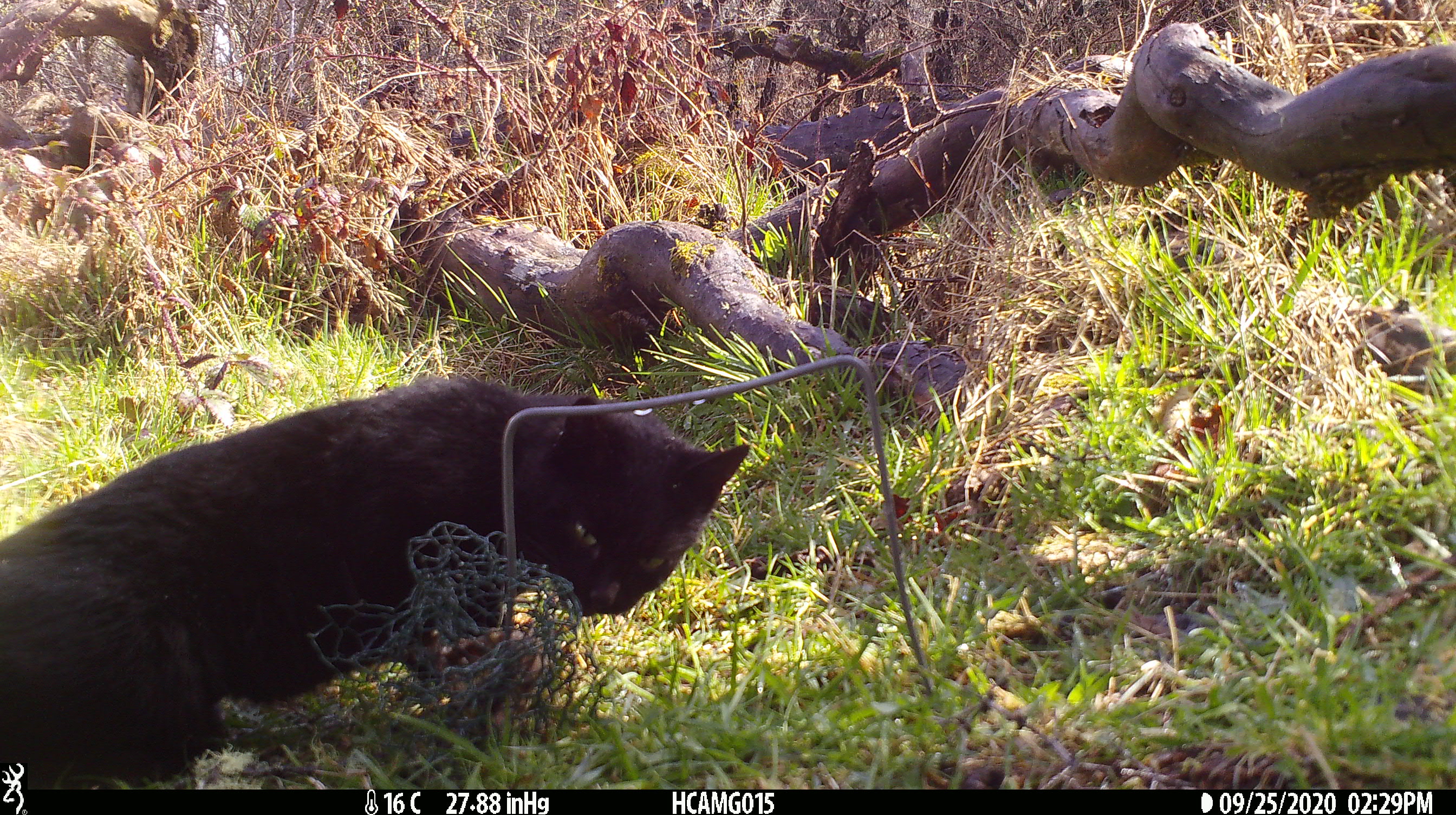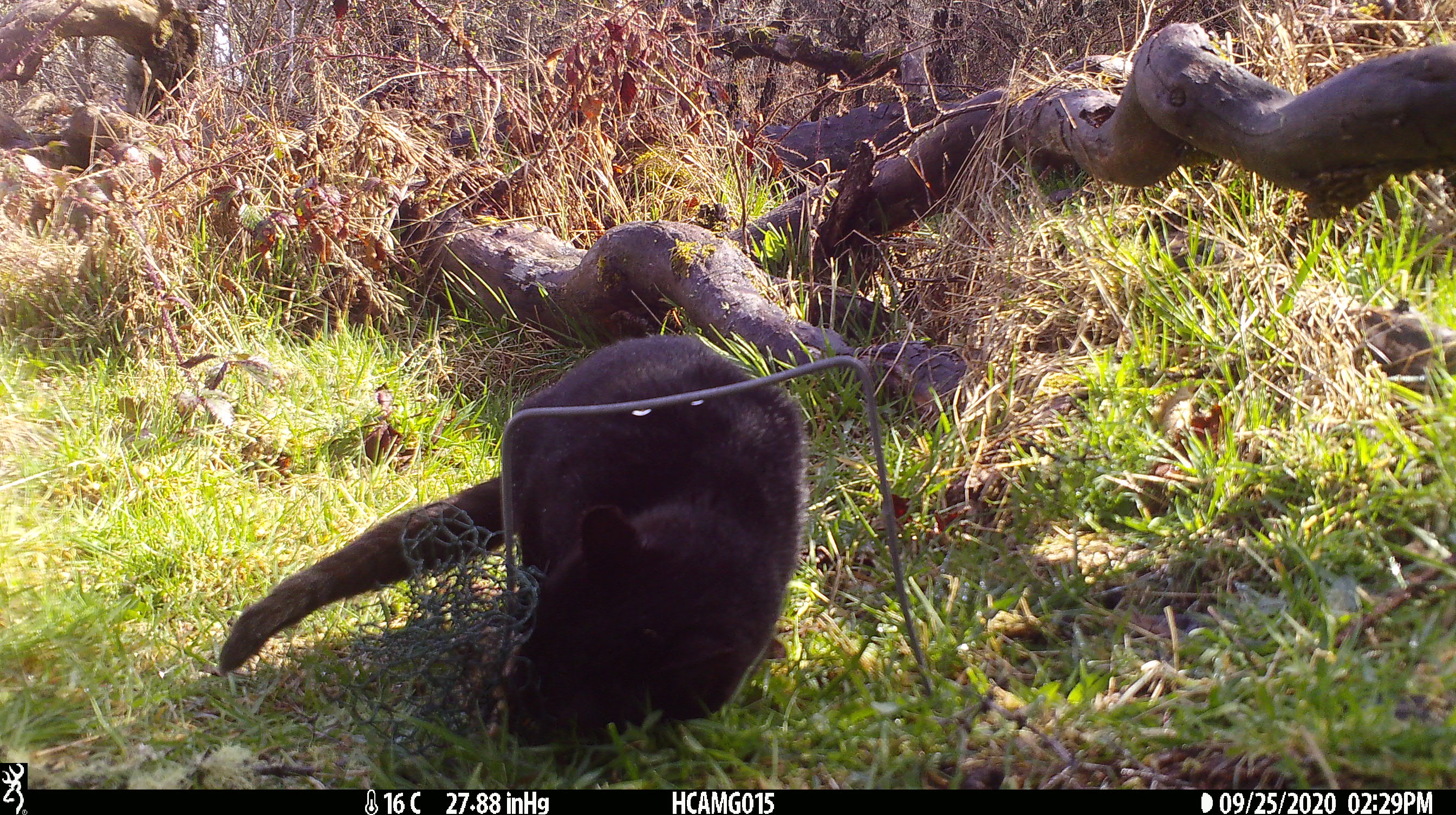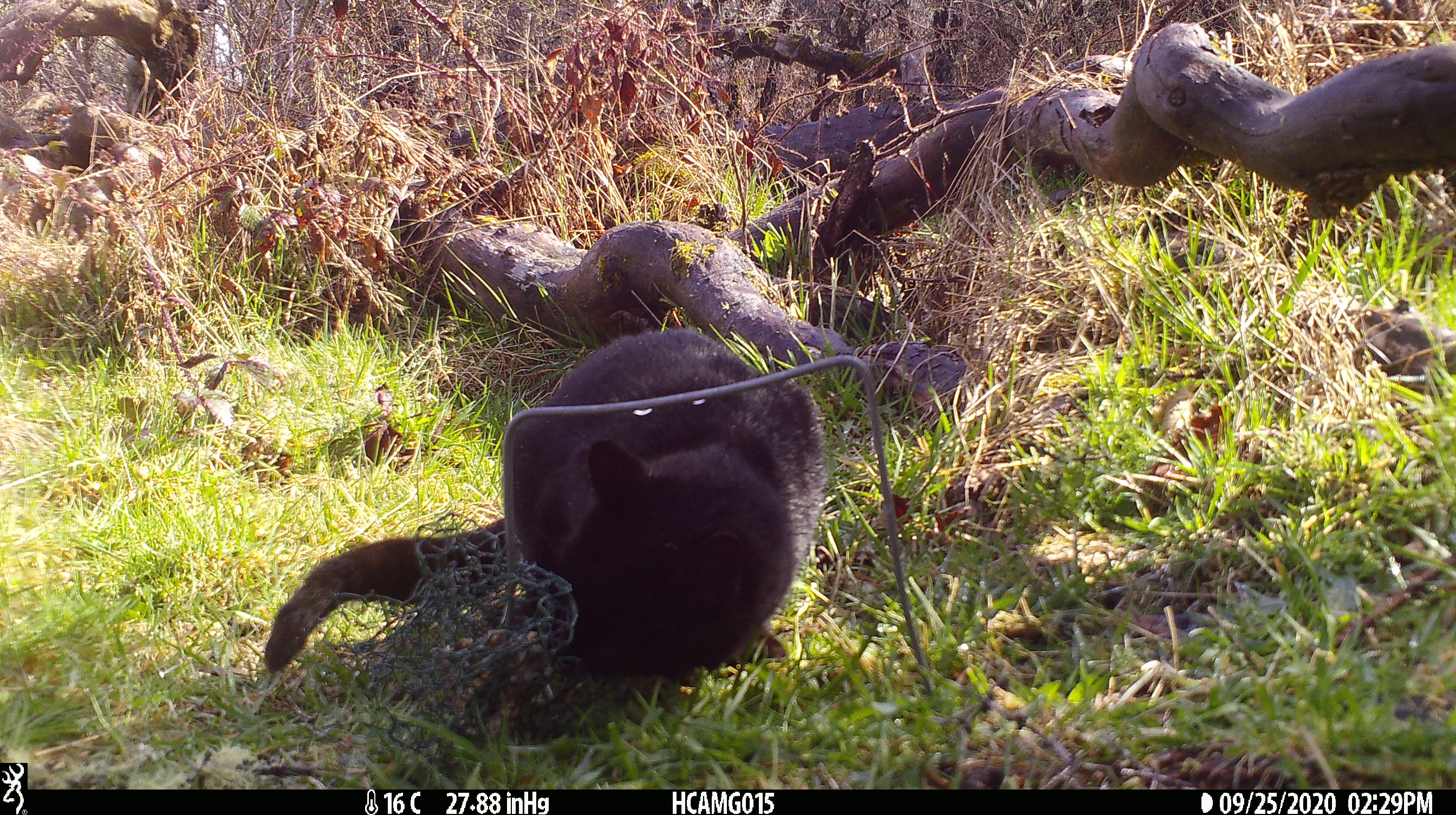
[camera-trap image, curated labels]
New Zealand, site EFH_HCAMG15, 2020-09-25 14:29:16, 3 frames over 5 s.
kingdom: Animalia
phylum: Chordata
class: Mammalia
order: Carnivora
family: Felidae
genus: Felis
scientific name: Felis catus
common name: domestic cat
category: cat